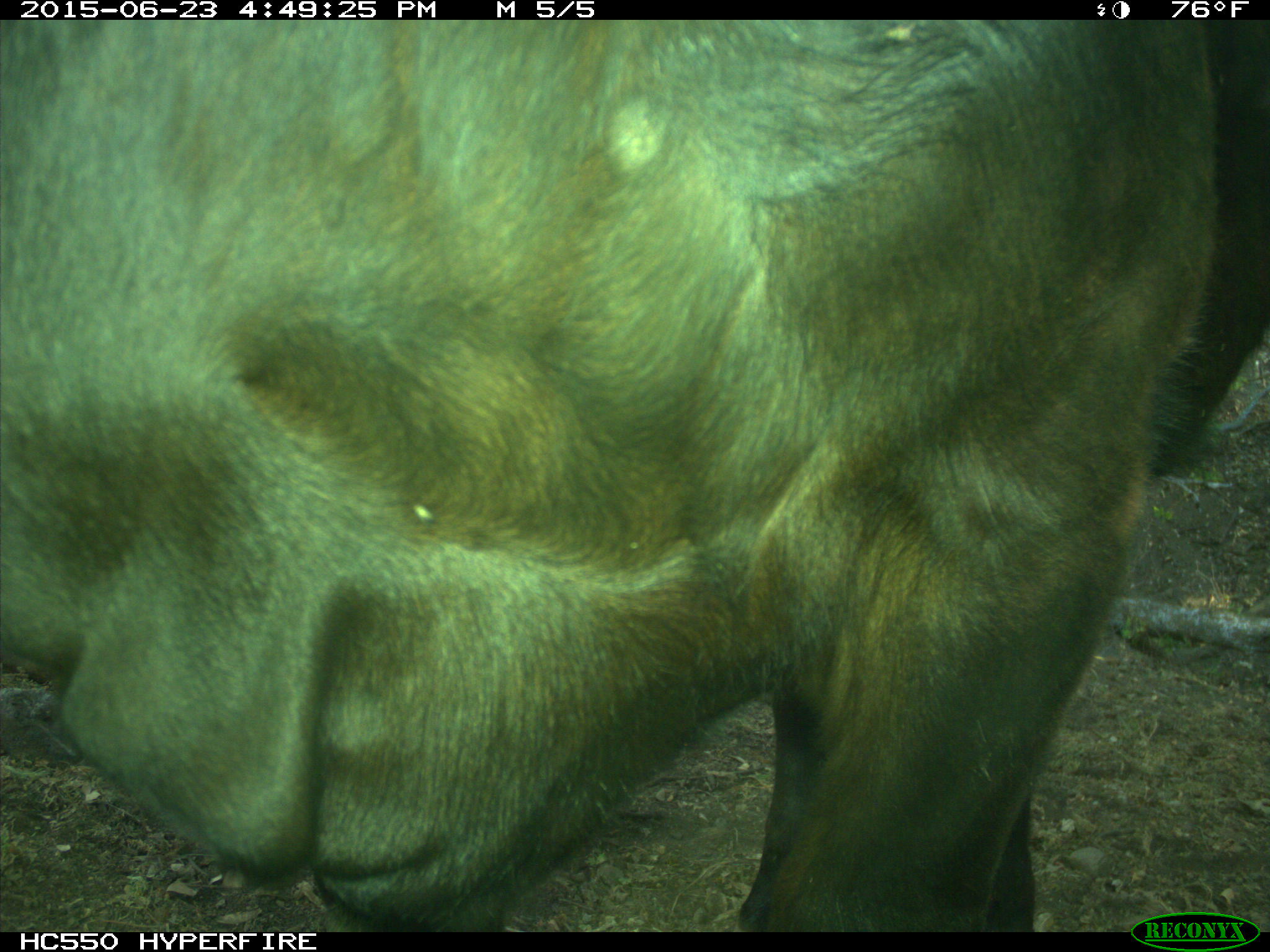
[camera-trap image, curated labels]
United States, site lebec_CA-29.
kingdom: Animalia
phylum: Chordata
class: Mammalia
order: Artiodactyla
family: Bovidae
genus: Bos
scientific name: Bos taurus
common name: domestic cow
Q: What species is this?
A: Bos taurus (domestic cow).